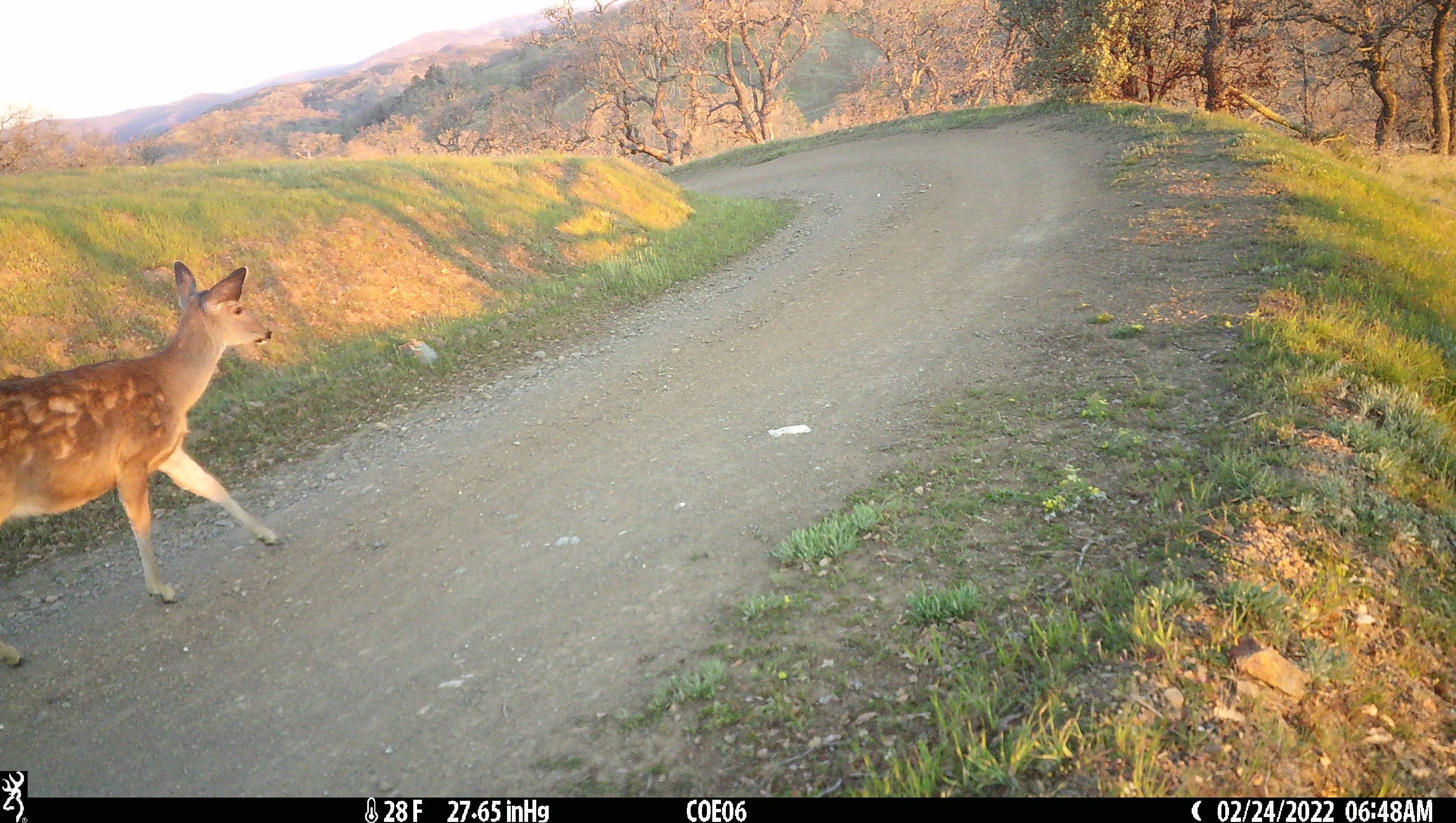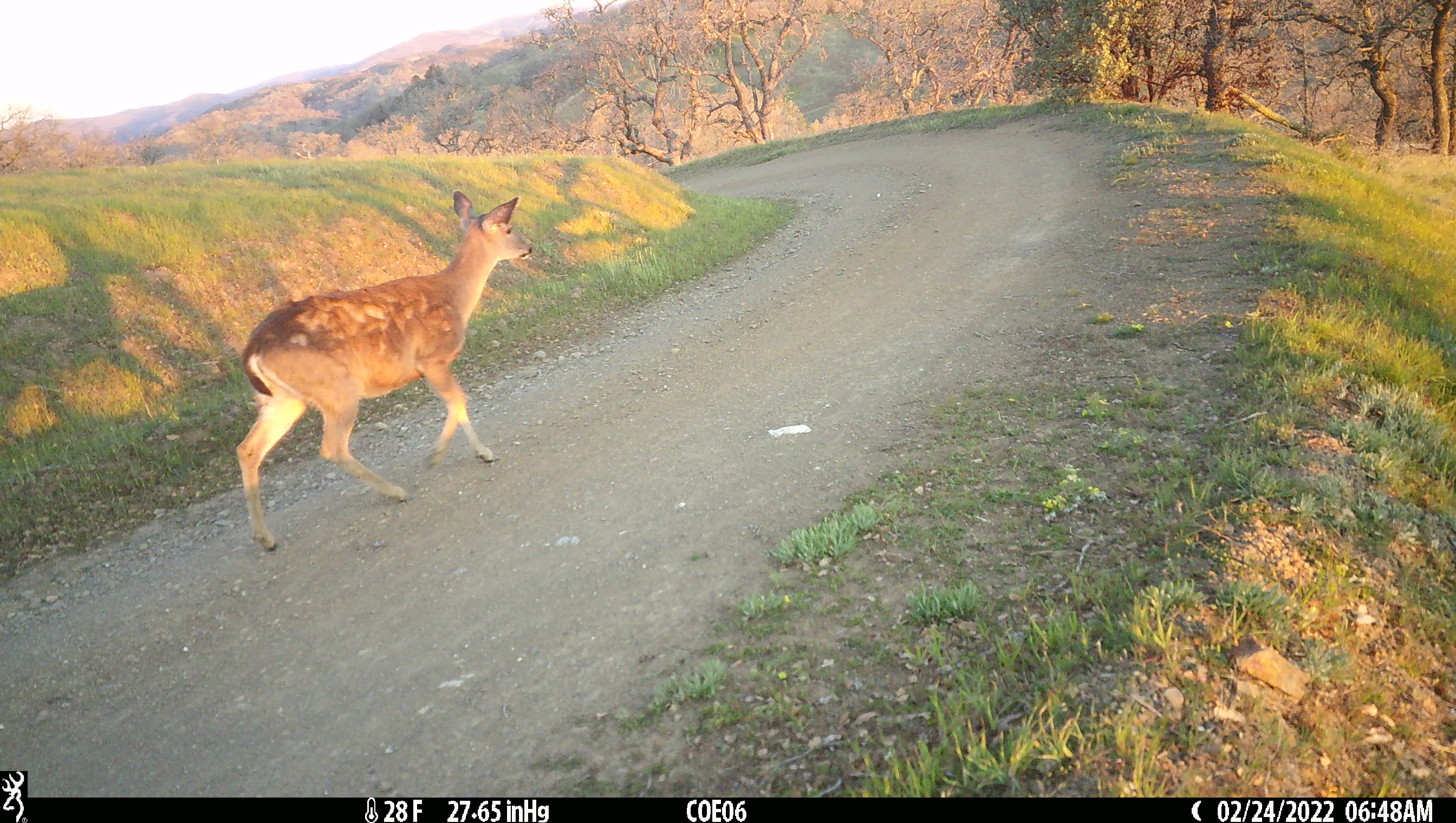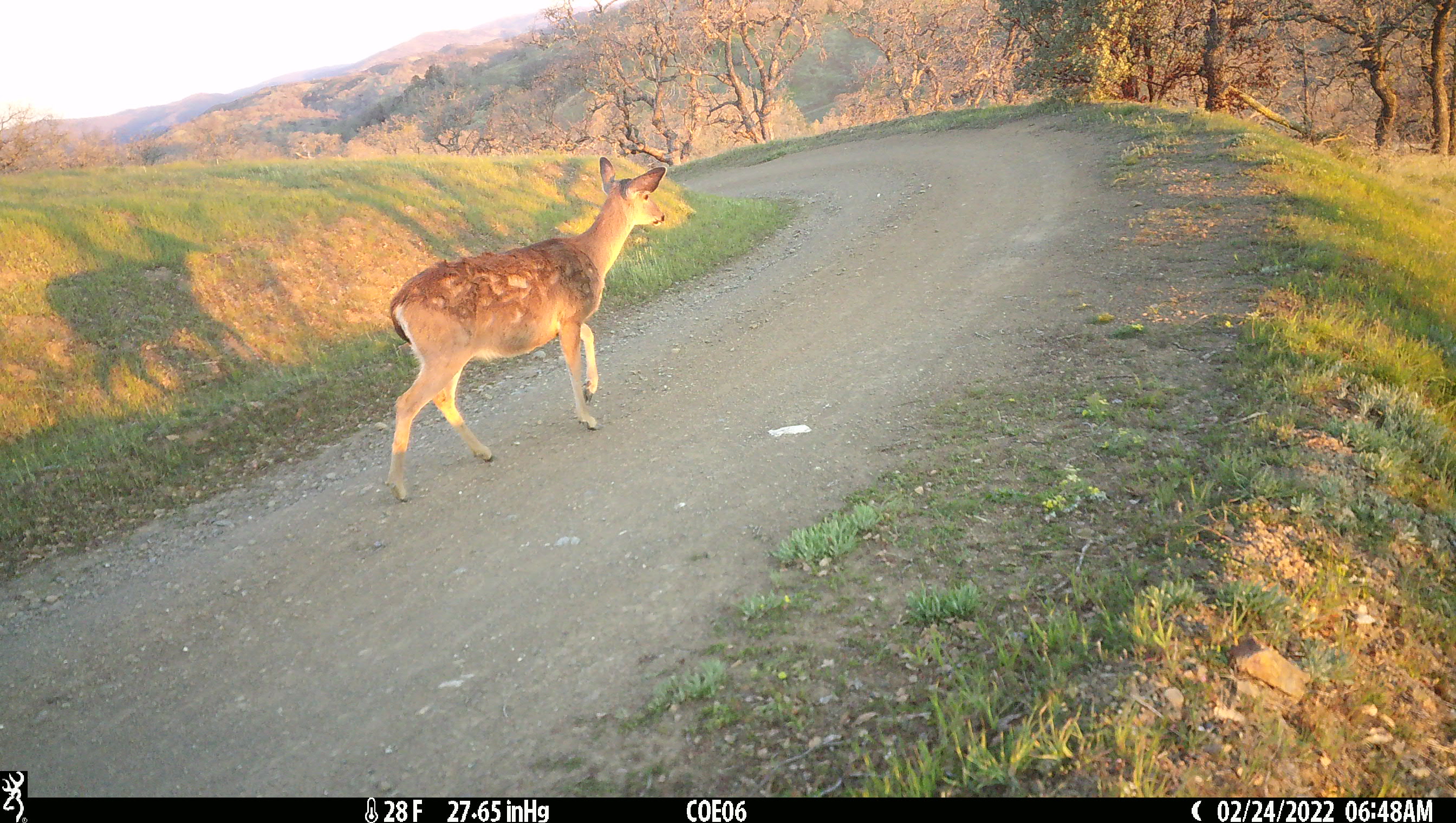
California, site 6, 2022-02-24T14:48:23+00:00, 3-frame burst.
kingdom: Animalia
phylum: Chordata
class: Mammalia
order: Artiodactyla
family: Cervidae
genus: Odocoileus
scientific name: Odocoileus hemionus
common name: mule deer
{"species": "mule deer (Odocoileus hemionus)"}